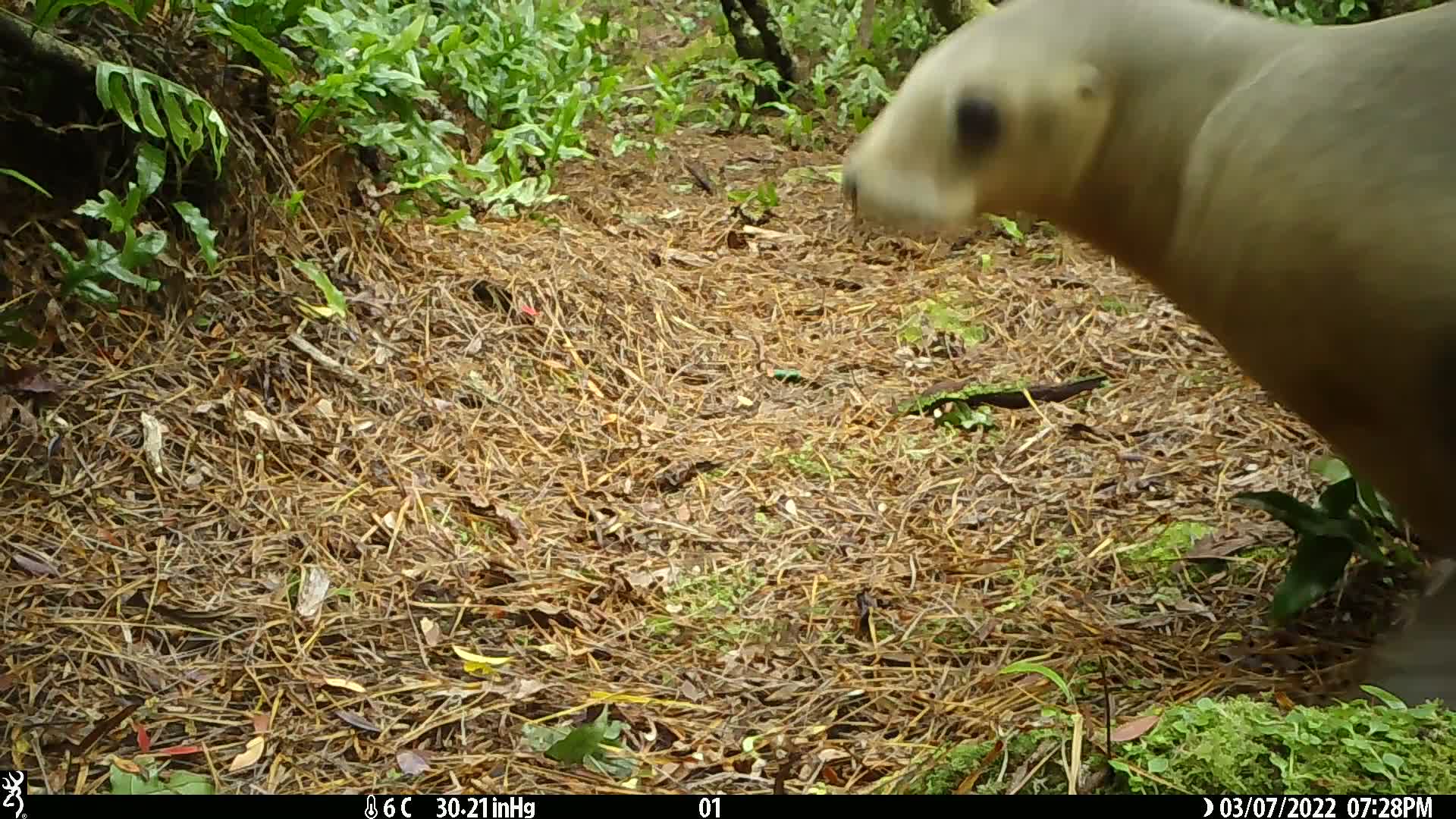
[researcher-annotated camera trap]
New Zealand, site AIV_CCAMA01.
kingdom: Animalia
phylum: Chordata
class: Mammalia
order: Carnivora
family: Otariidae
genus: Phocarctos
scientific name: Phocarctos hookeri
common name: new zealand sea lion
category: sealion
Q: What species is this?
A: Sealion (new zealand sea lion) (Phocarctos hookeri).